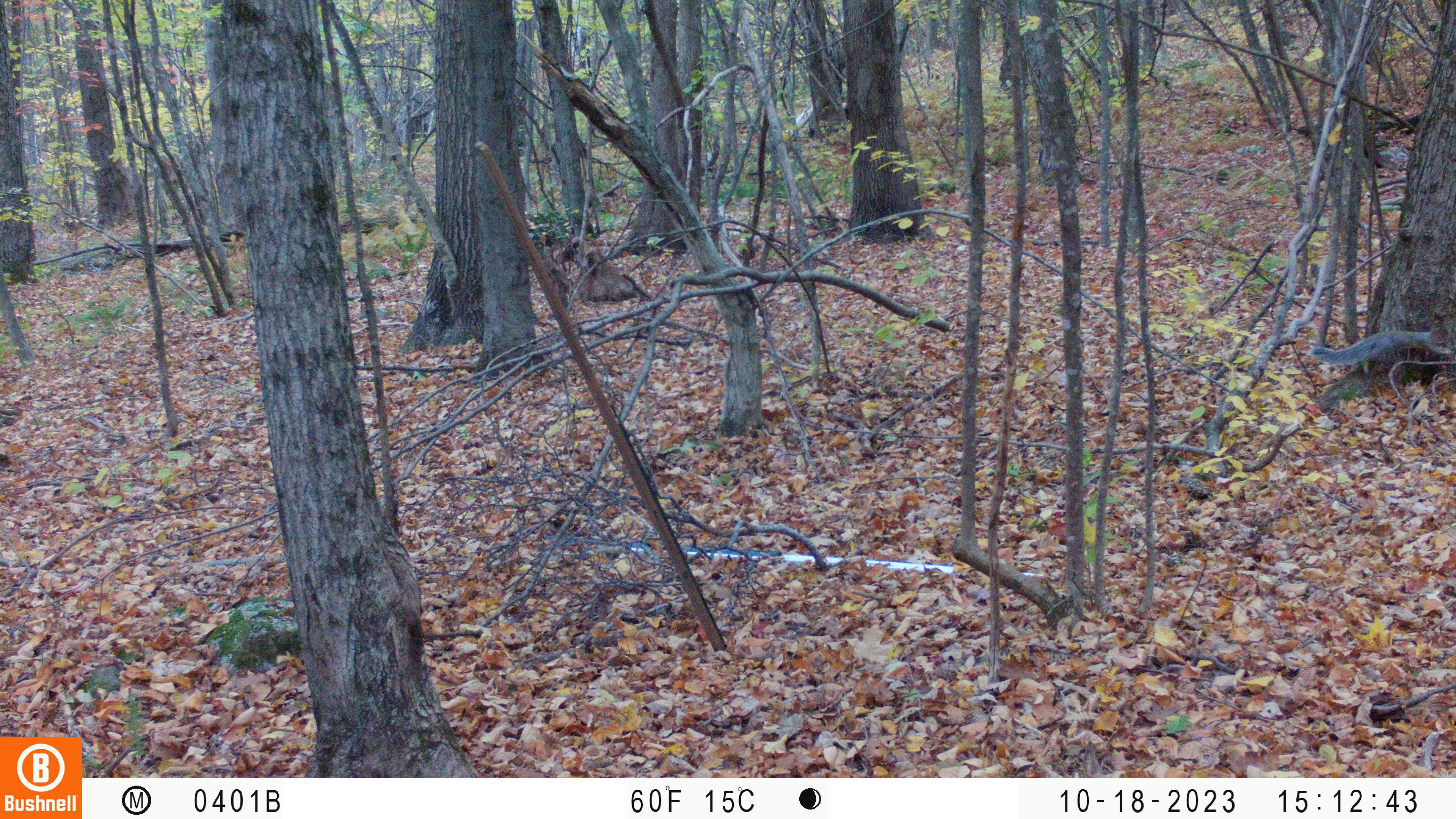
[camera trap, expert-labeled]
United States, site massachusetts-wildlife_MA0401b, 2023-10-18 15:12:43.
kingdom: Animalia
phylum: Chordata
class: Mammalia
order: Rodentia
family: Sciuridae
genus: Sciurus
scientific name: Sciurus carolinensis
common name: gray squirrel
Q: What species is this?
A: Gray squirrel (Sciurus carolinensis).